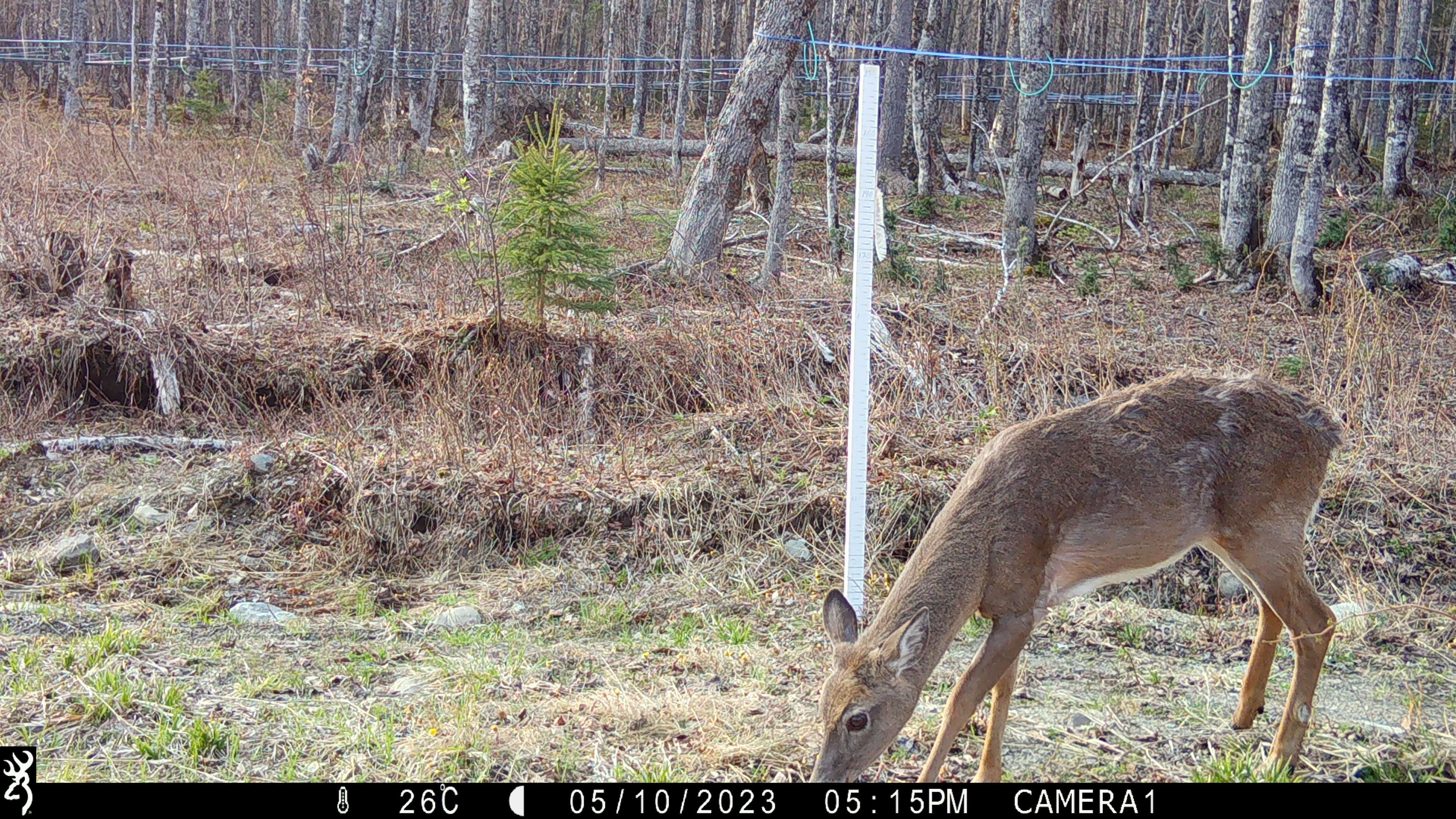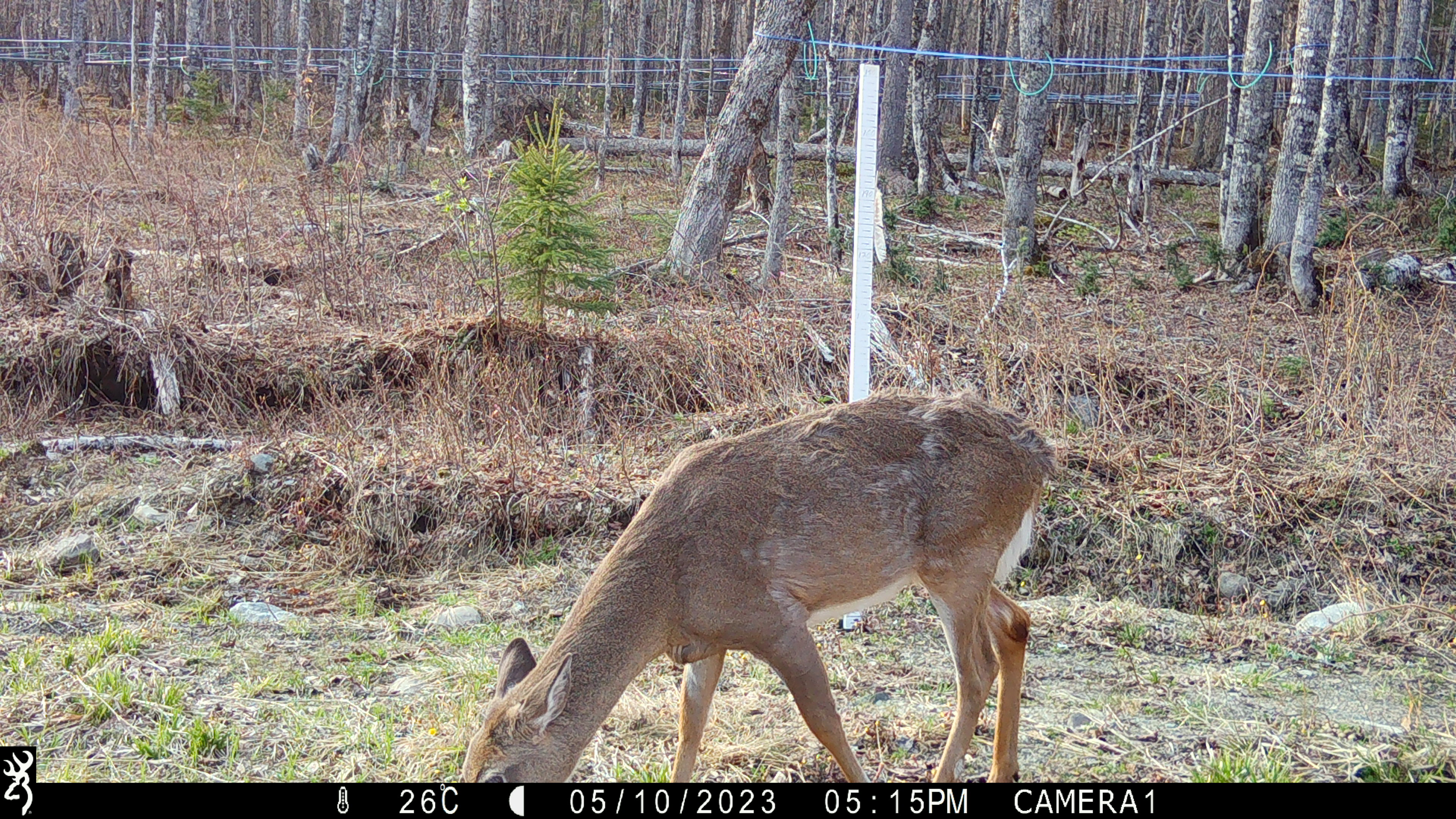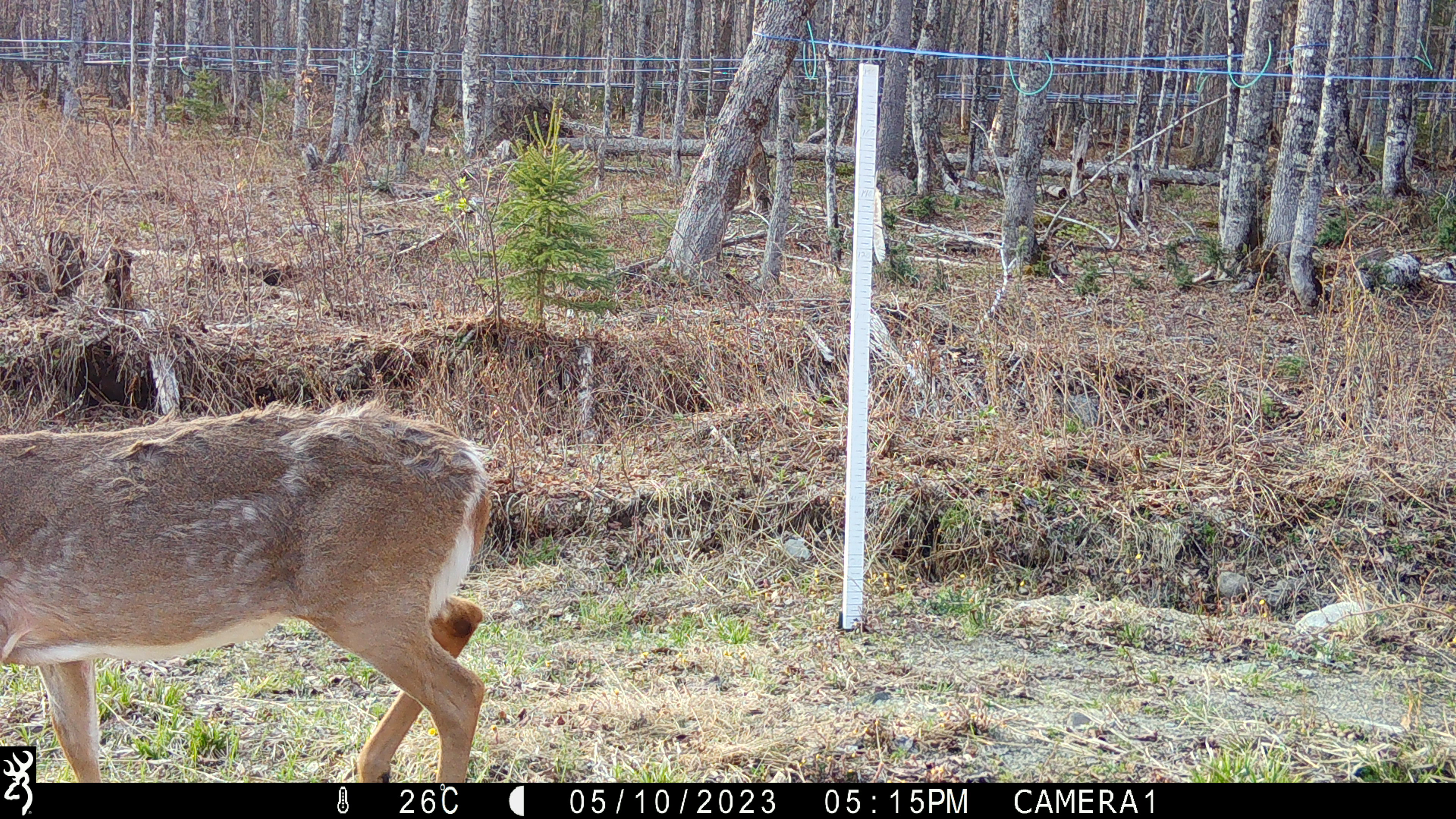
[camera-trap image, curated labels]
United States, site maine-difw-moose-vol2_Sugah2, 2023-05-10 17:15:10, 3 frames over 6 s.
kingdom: Animalia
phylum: Chordata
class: Mammalia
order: Artiodactyla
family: Cervidae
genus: Odocoileus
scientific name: Odocoileus virginianus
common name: white-tailed deer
White-tailed deer (Odocoileus virginianus).